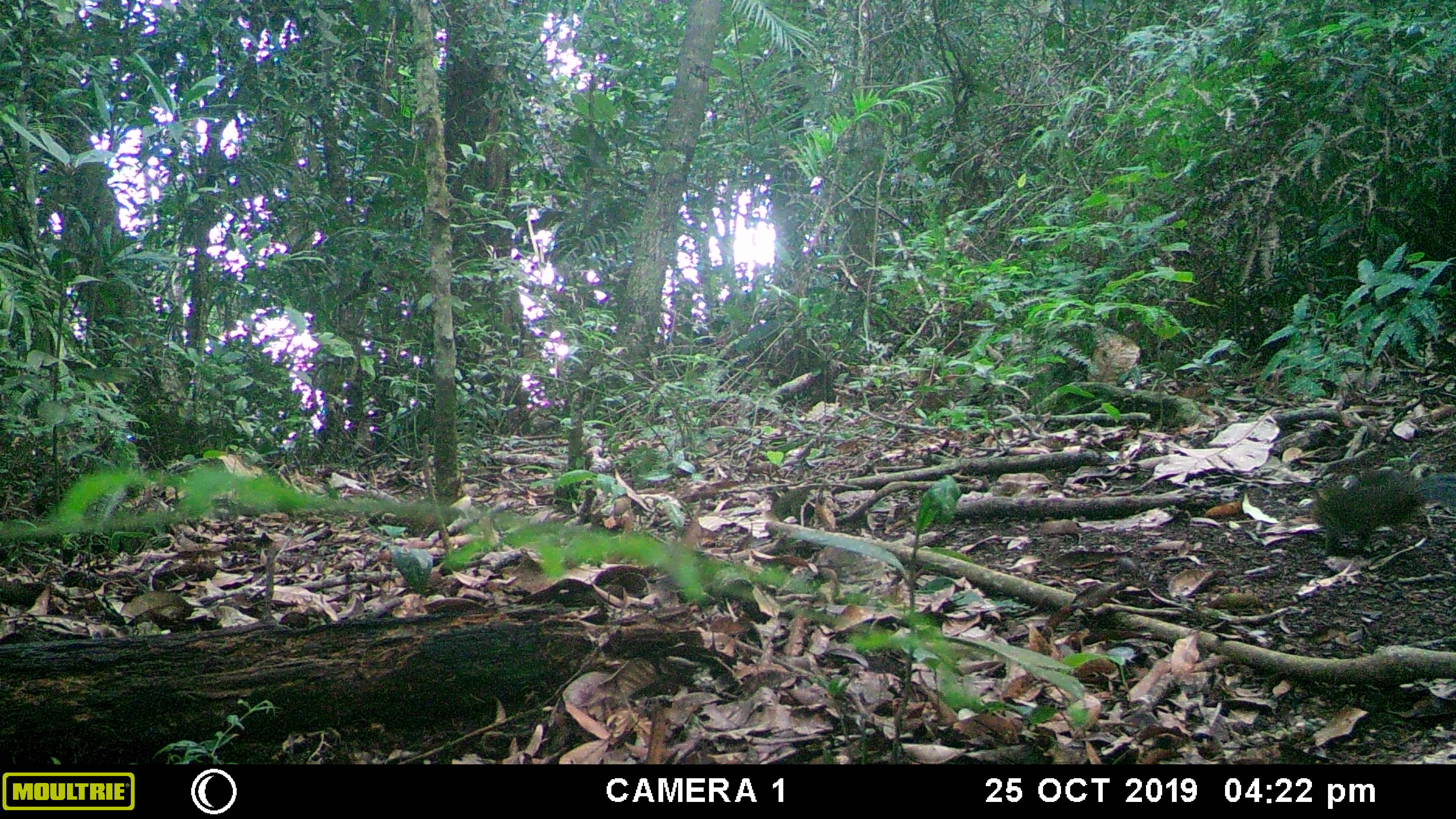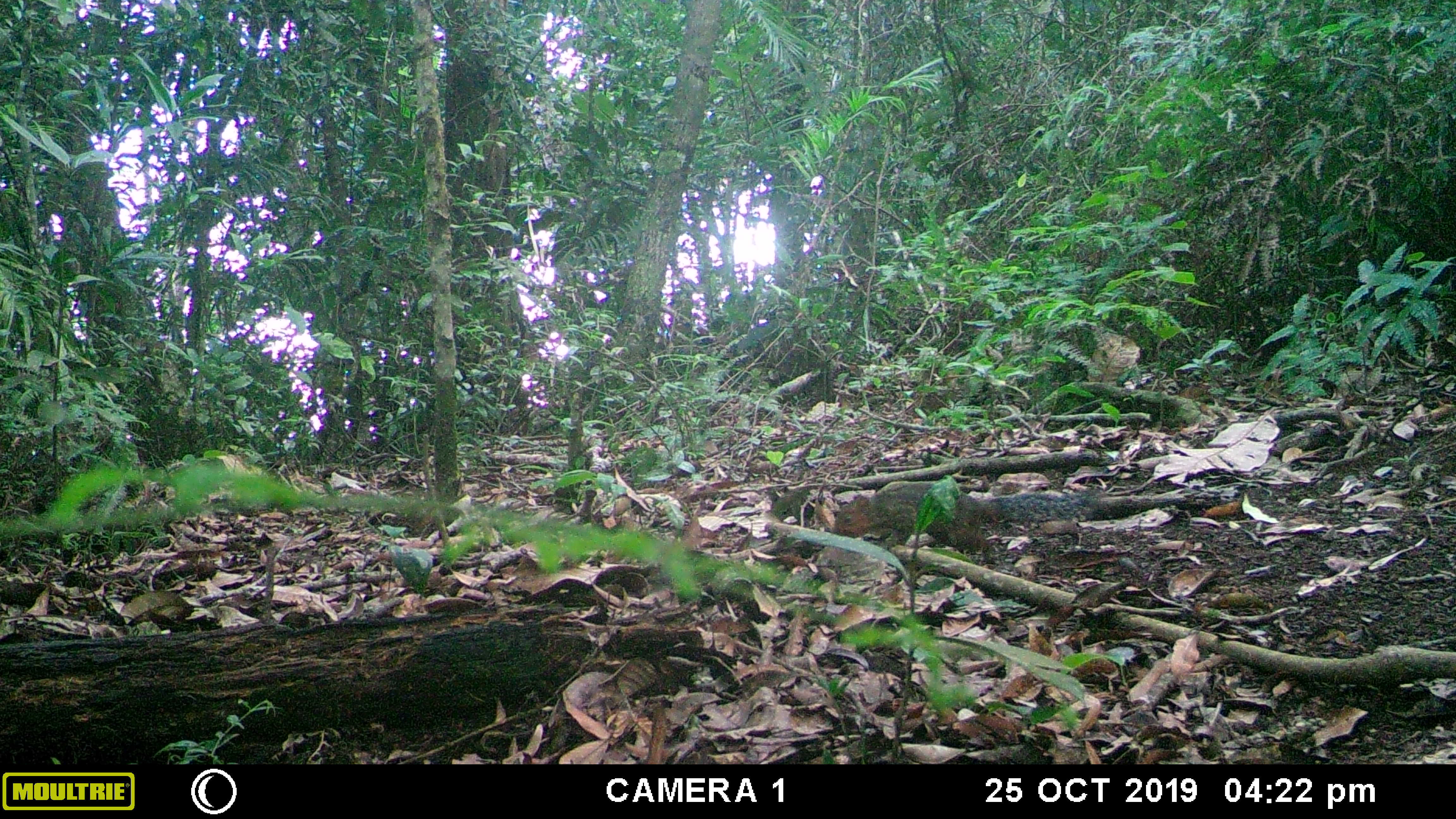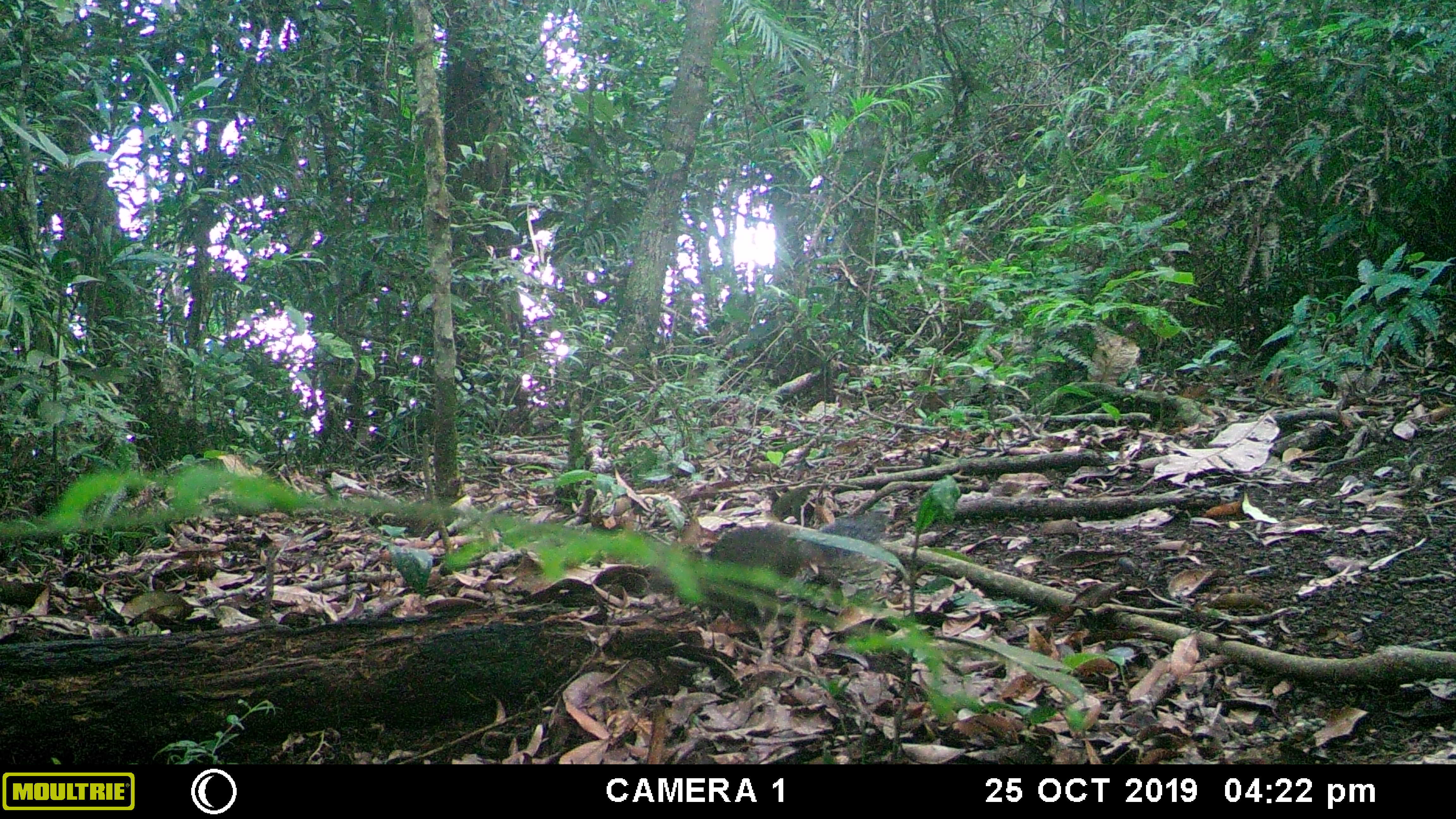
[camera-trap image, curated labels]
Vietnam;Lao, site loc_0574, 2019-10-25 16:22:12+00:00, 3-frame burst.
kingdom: Animalia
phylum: Chordata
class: Mammalia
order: Rodentia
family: Sciuridae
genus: Dremomys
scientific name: Dremomys rufigenis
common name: red-cheeked squirrel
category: red cheeked squirrel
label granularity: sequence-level